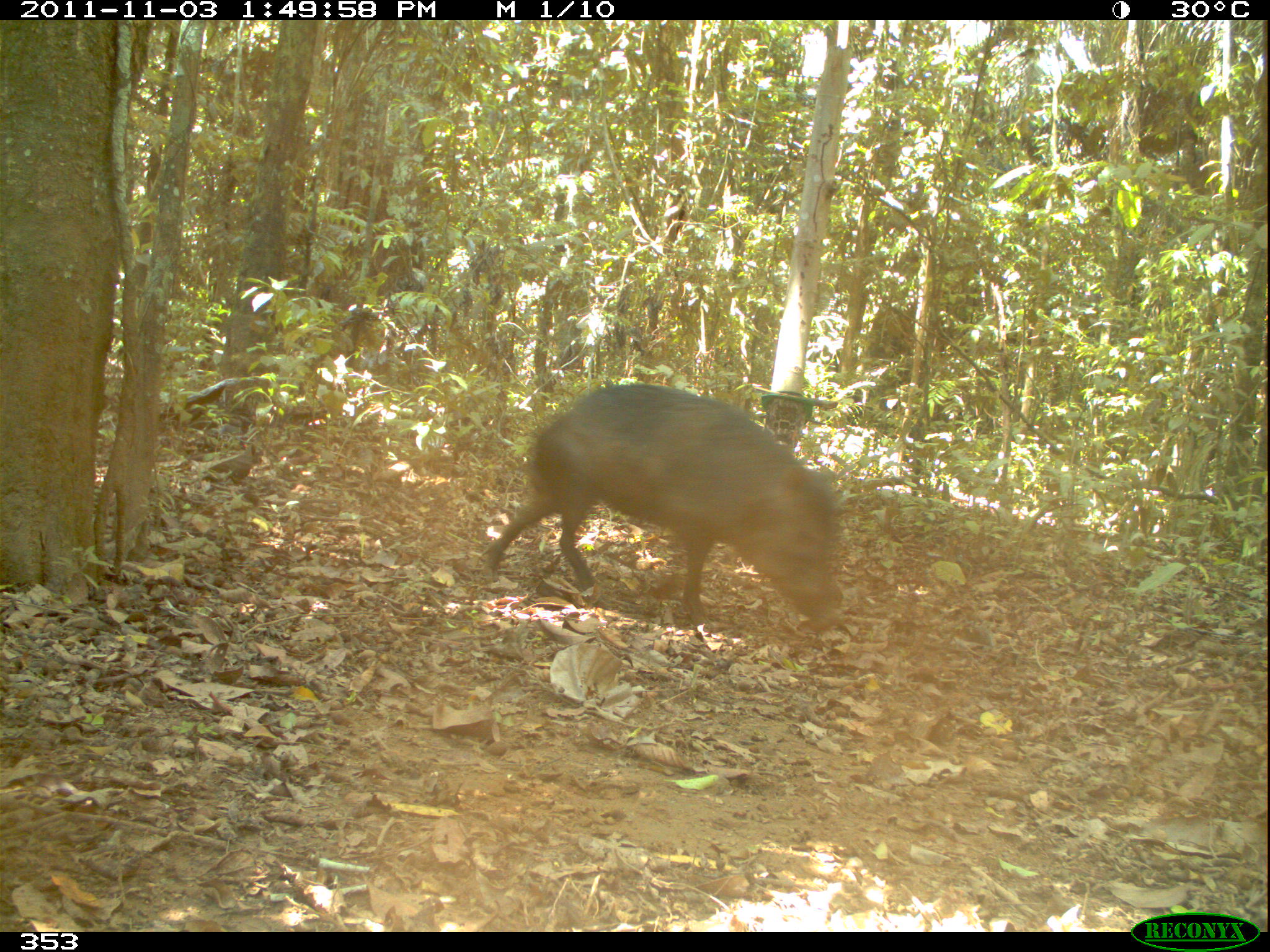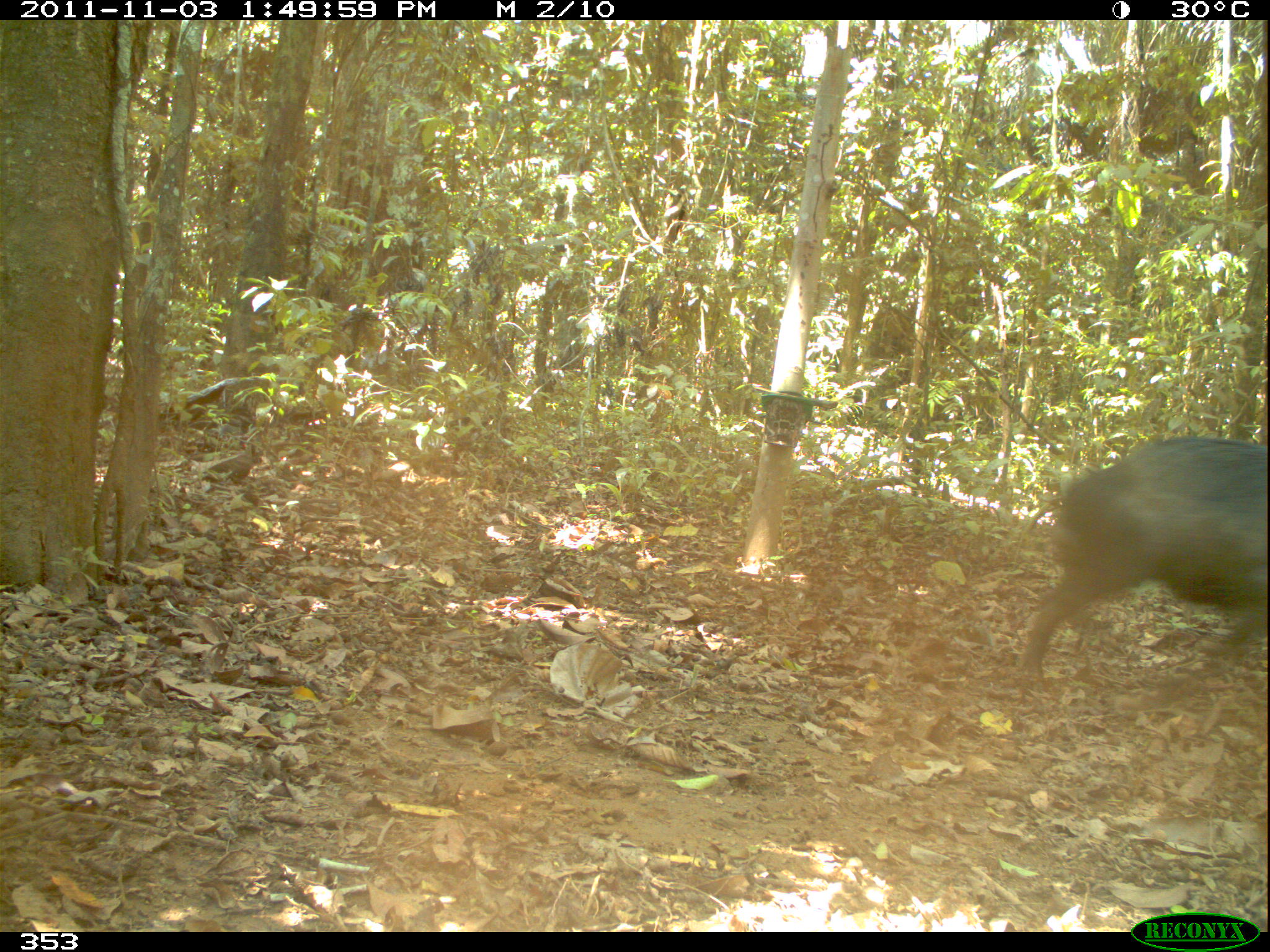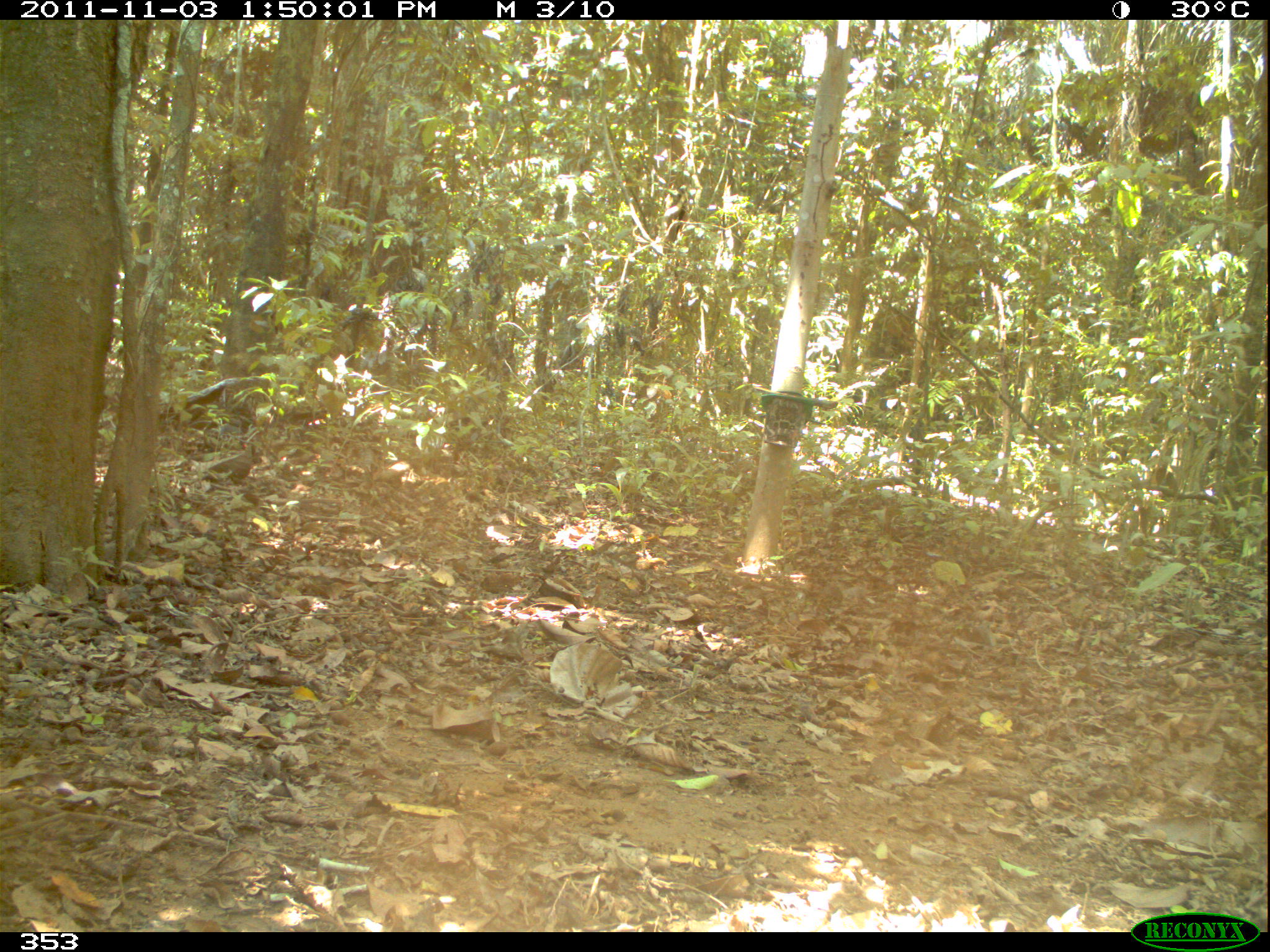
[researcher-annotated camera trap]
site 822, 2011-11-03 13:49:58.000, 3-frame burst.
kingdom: Animalia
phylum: Chordata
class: Mammalia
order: Artiodactyla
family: Tayassuidae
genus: Tayassu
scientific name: Tayassu pecari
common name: white-lipped peccary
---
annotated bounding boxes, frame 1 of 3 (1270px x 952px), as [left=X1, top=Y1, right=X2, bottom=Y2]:
tayassu pecari: [left=481, top=383, right=838, bottom=624]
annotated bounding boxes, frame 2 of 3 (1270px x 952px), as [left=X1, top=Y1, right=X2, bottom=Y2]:
tayassu pecari: [left=1017, top=432, right=1270, bottom=709]